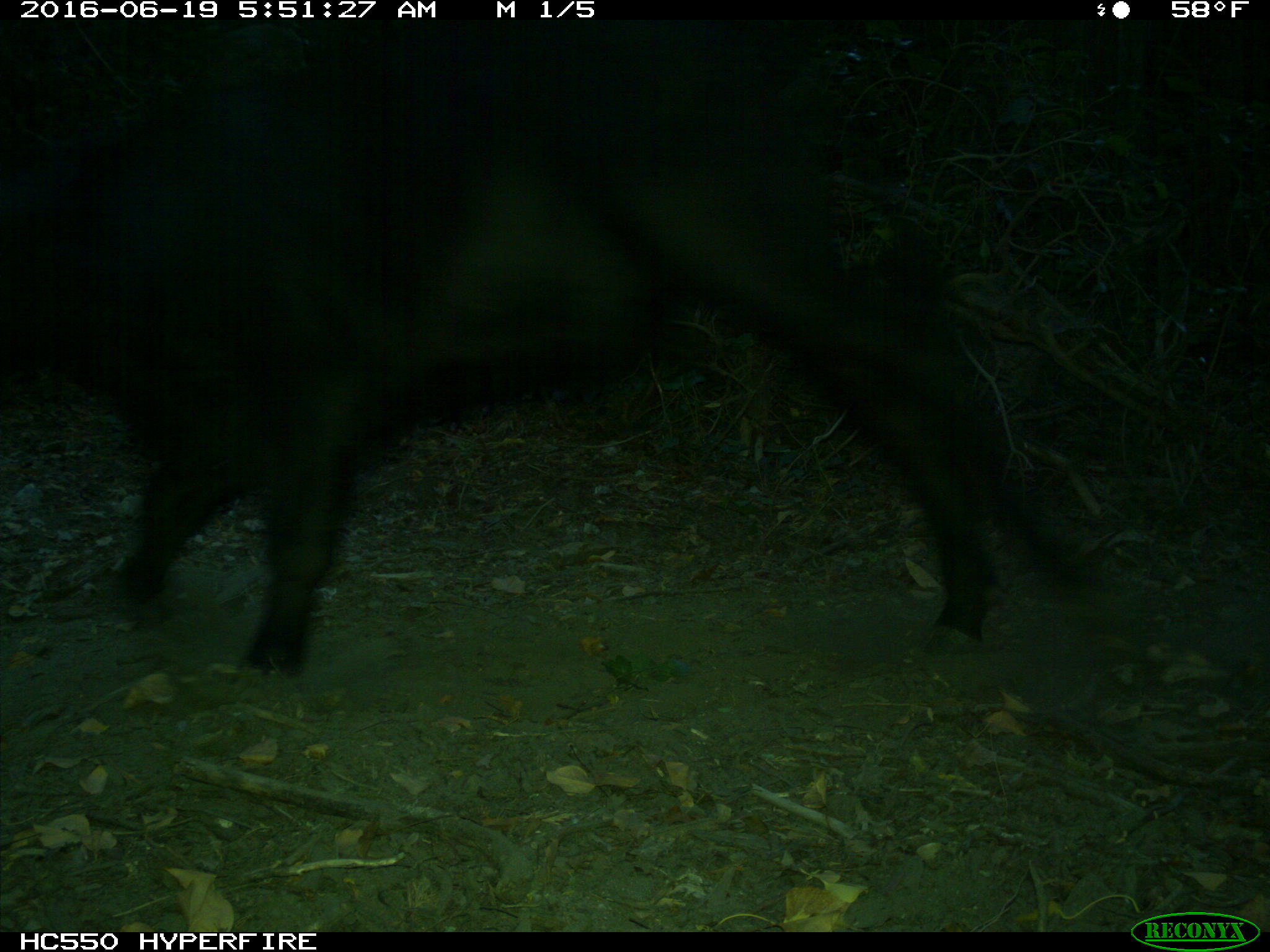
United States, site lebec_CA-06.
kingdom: Animalia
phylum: Chordata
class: Mammalia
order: Artiodactyla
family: Bovidae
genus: Bos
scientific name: Bos taurus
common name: domestic cow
Bos taurus (domestic cow).